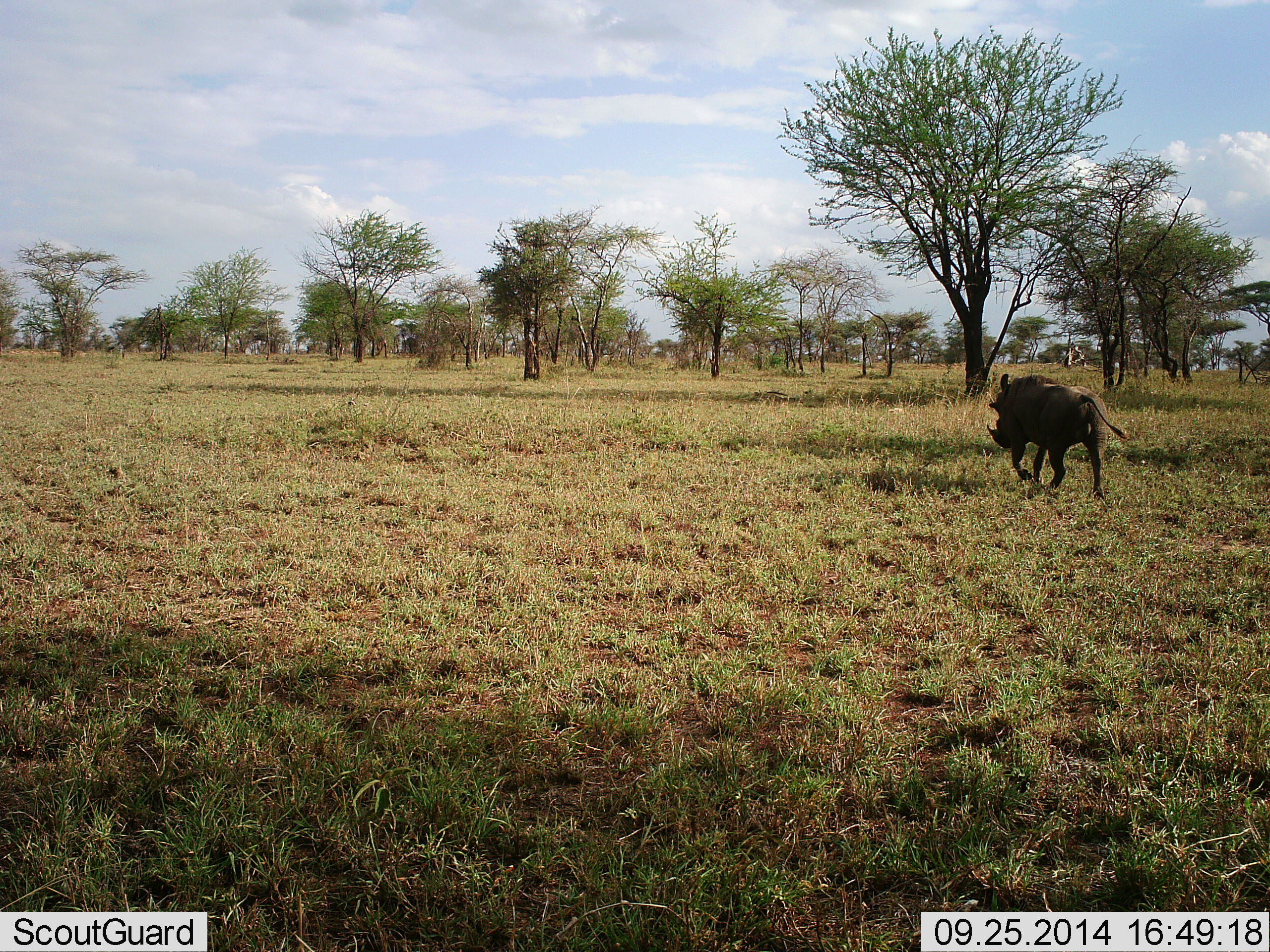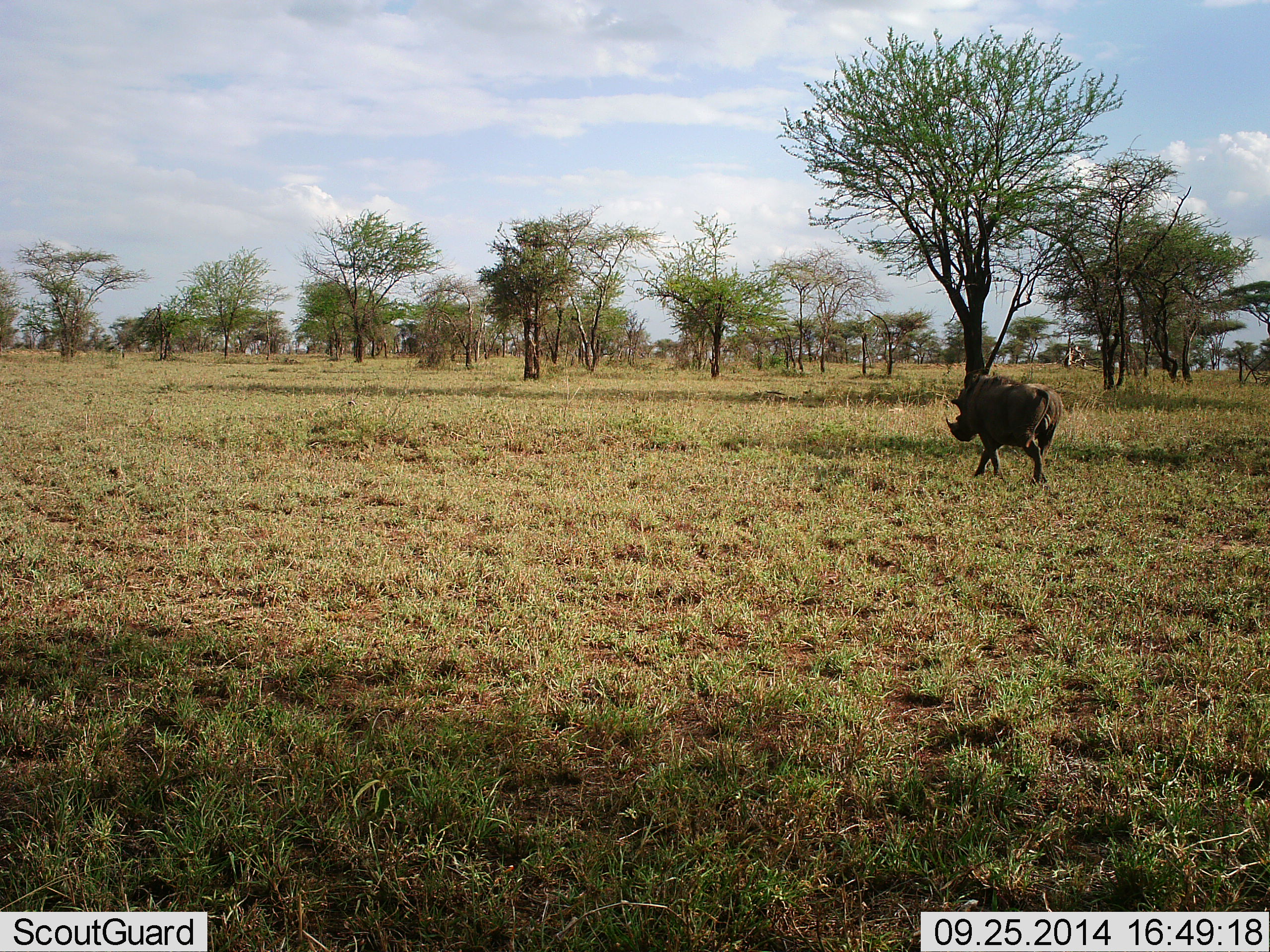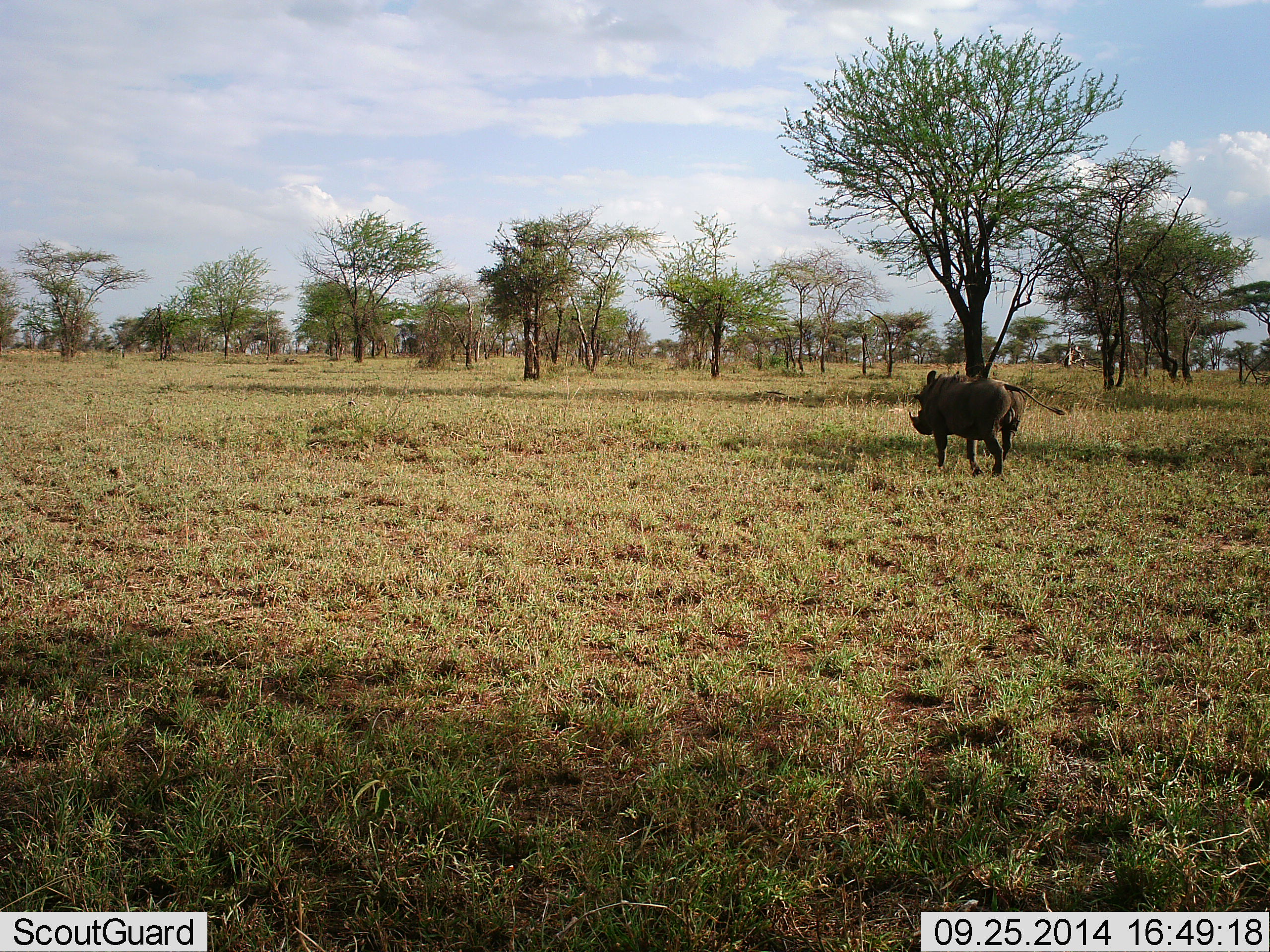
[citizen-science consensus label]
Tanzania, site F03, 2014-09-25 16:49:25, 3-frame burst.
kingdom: Animalia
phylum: Chordata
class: Mammalia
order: Artiodactyla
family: Suidae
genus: Phacochoerus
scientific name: Phacochoerus africanus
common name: warthog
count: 1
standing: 0%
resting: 0%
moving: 100%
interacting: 0%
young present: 0%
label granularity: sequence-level